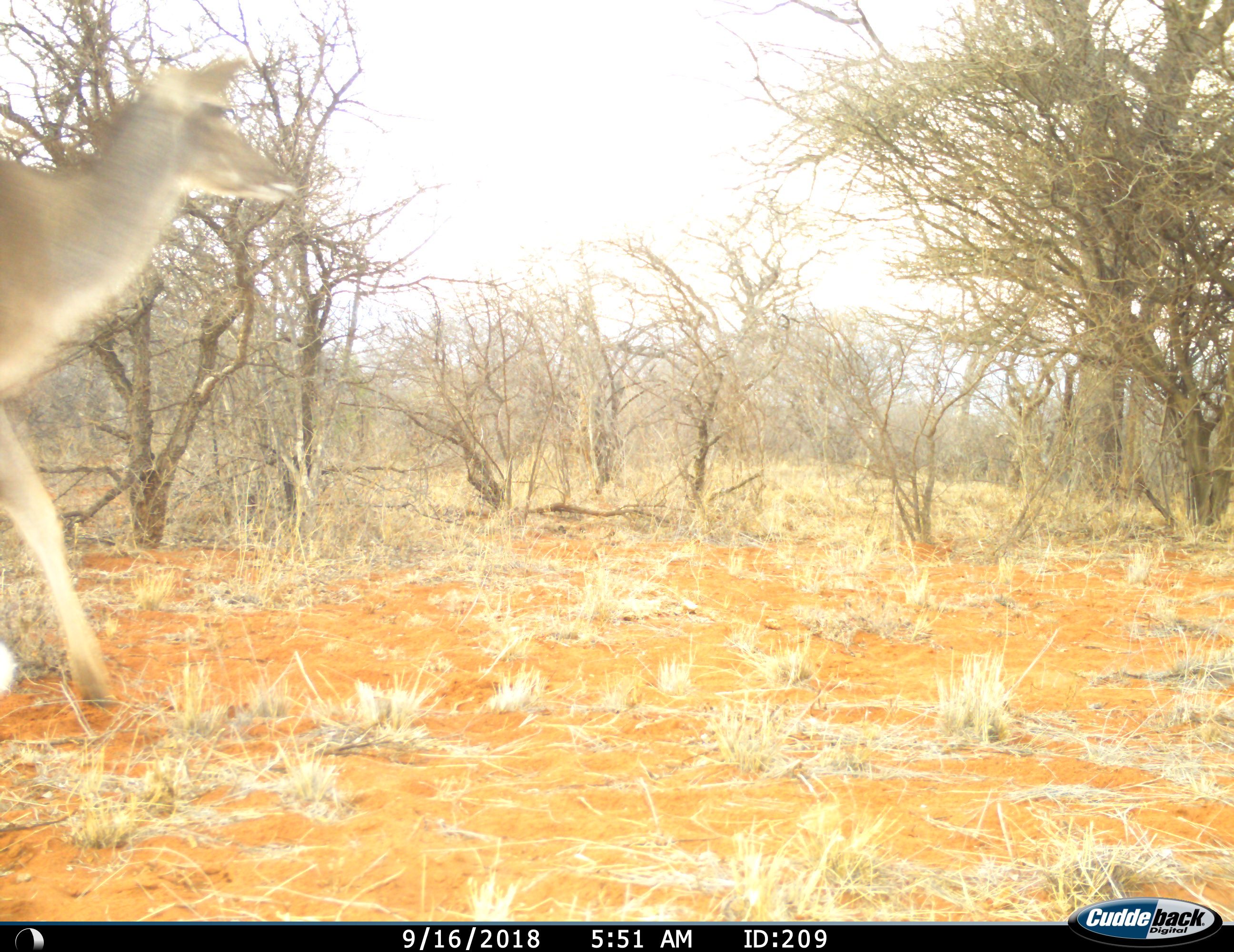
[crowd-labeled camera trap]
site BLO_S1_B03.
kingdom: Animalia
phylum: Chordata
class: Mammalia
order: Artiodactyla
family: Bovidae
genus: Tragelaphus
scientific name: Tragelaphus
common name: kudu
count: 1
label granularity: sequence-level